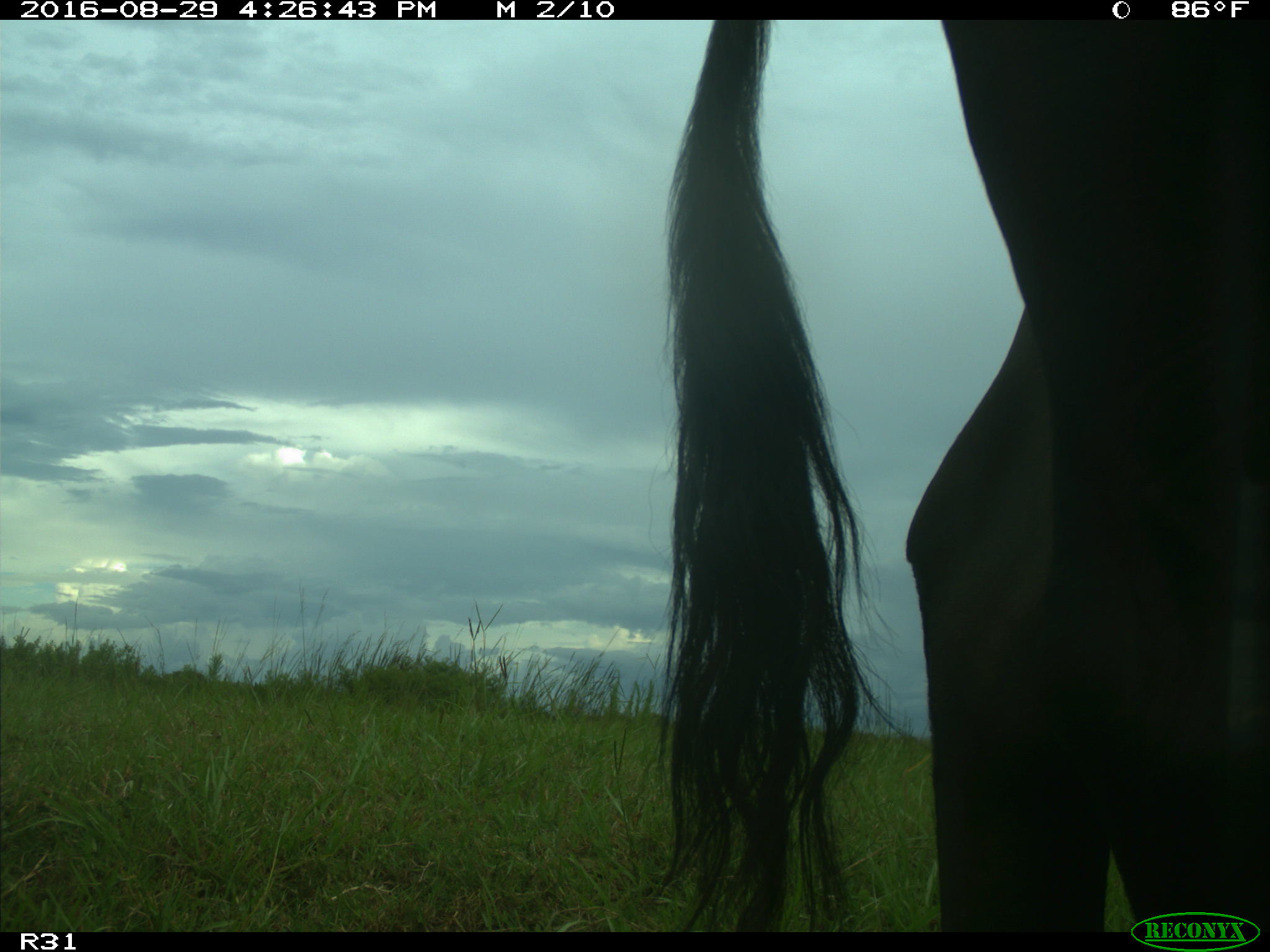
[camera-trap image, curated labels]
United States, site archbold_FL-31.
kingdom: Animalia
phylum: Chordata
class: Mammalia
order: Artiodactyla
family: Bovidae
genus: Bos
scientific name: Bos taurus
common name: domestic cow